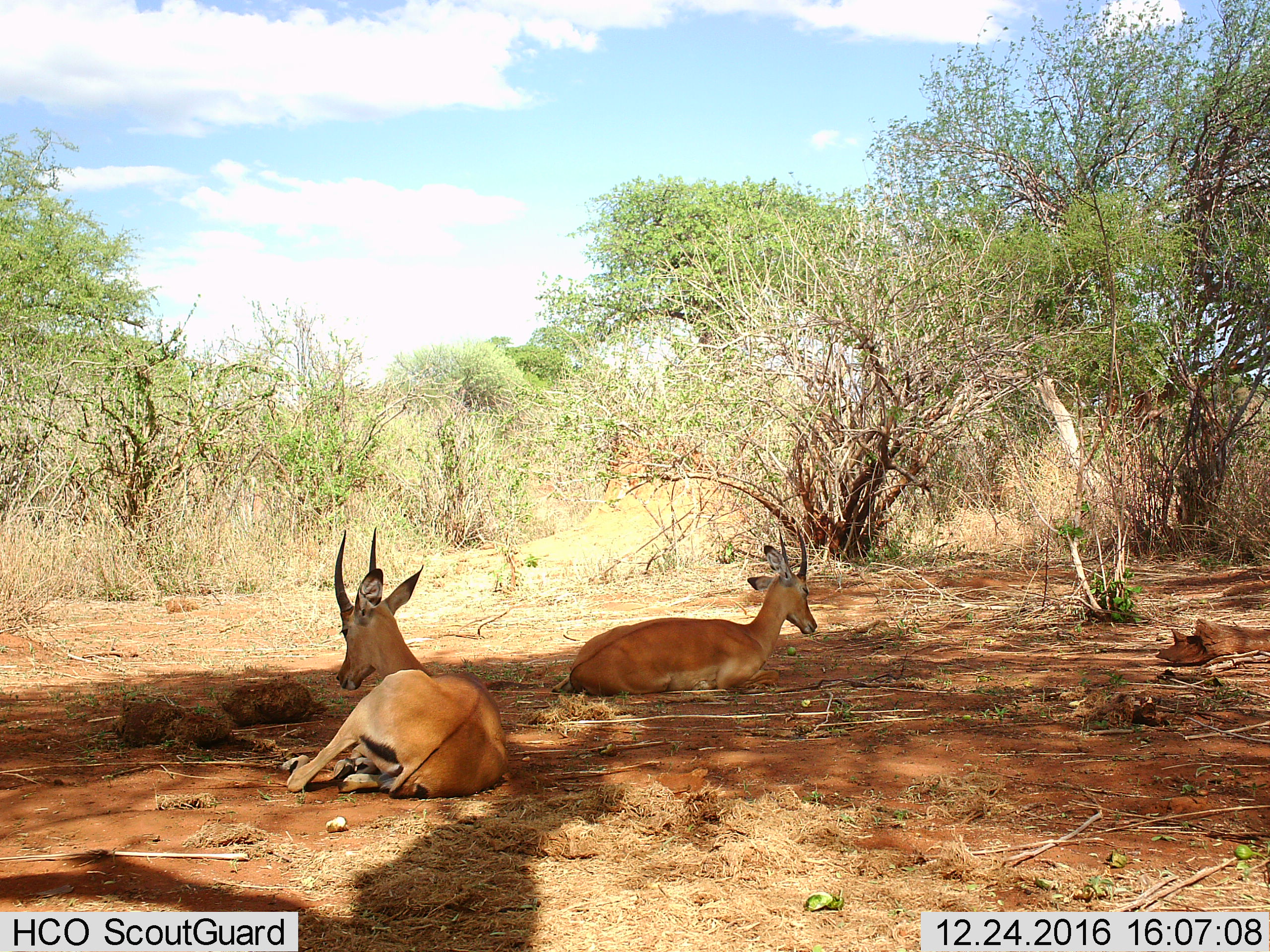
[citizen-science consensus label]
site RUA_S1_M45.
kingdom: Animalia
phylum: Chordata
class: Mammalia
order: Artiodactyla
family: Bovidae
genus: Aepyceros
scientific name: Aepyceros melampus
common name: impala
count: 2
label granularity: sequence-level